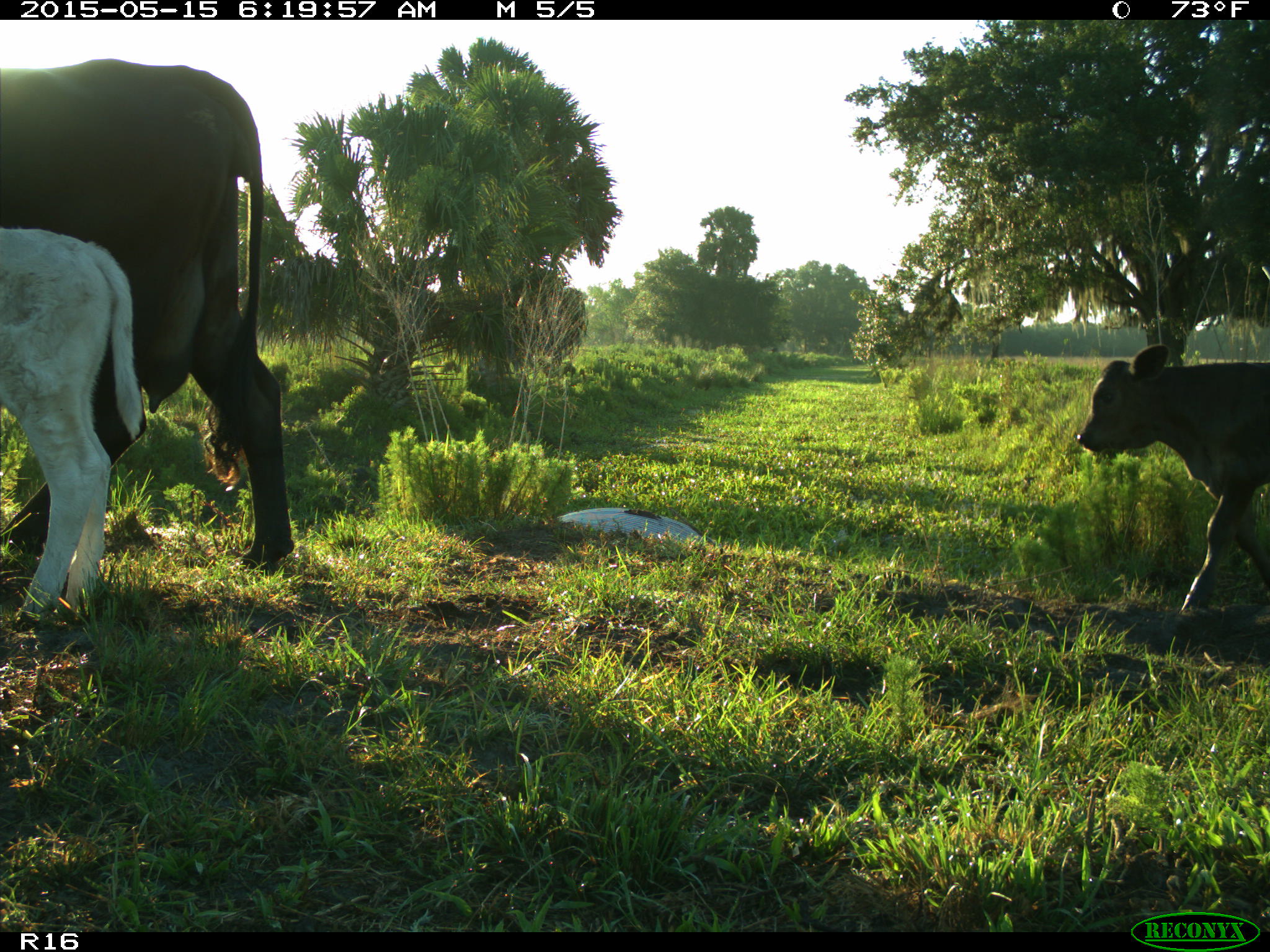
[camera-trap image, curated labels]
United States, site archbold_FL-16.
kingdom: Animalia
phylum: Chordata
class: Mammalia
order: Artiodactyla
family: Bovidae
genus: Bos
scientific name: Bos taurus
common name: domestic cow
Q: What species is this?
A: Bos taurus (domestic cow).